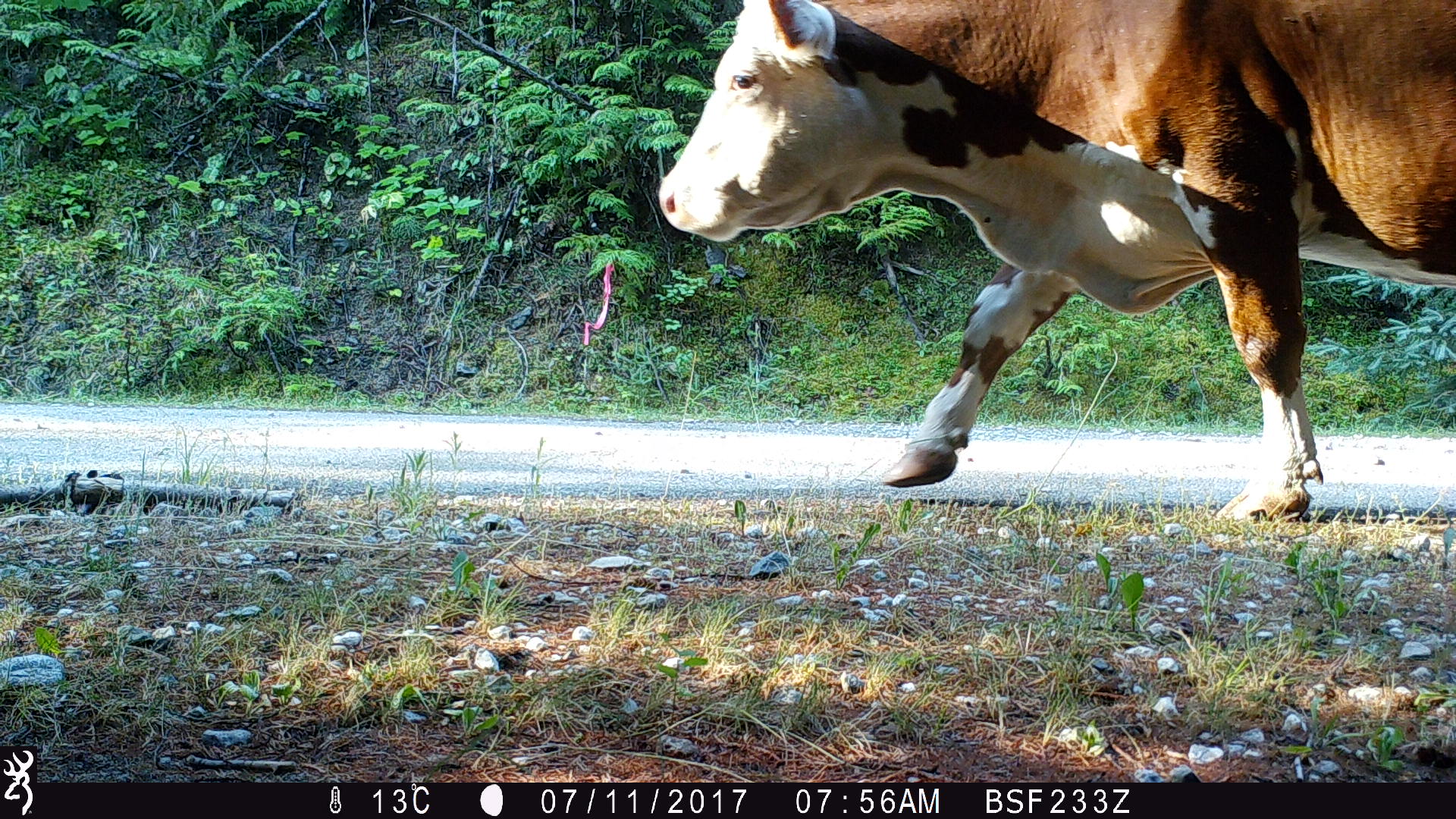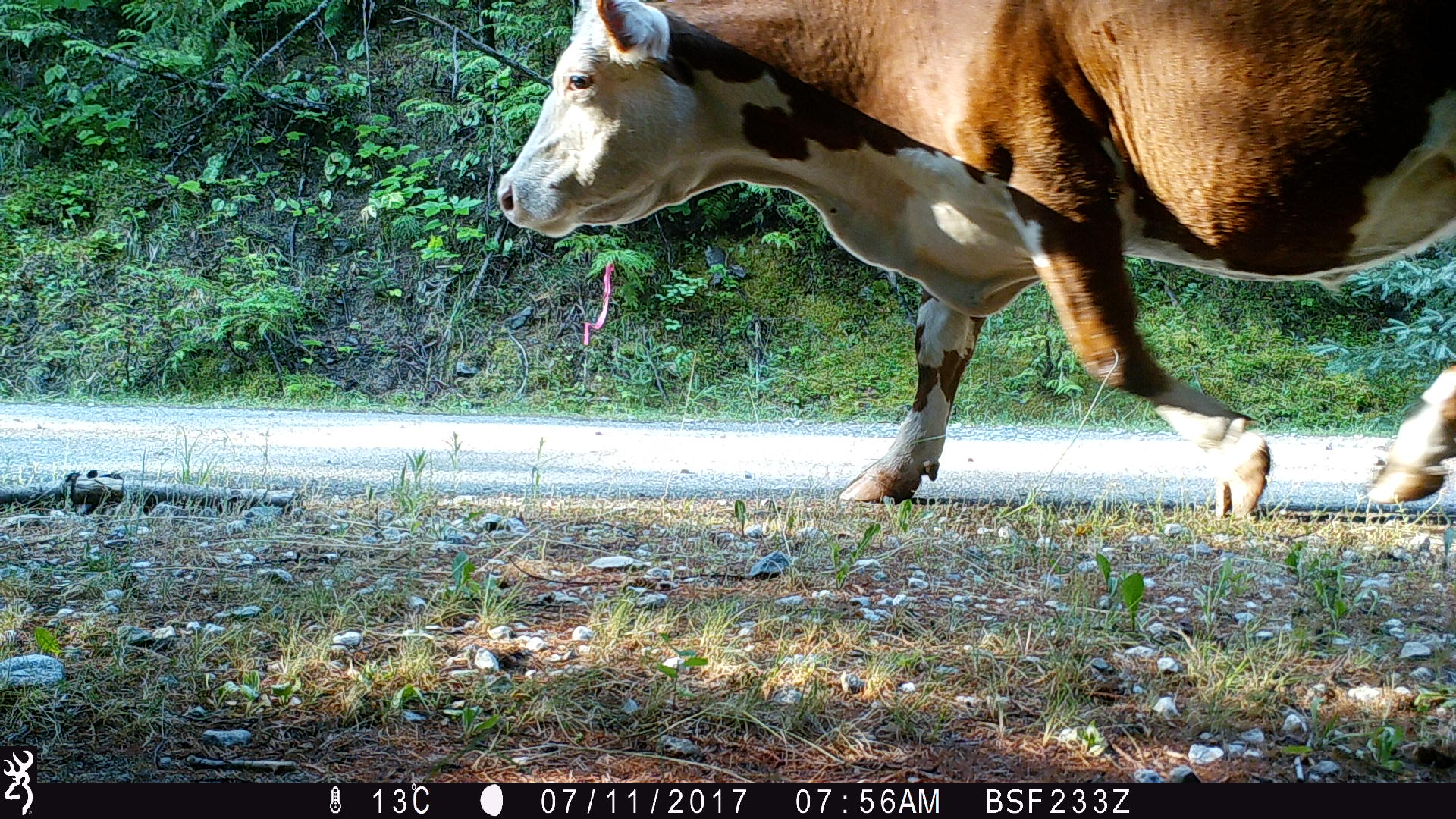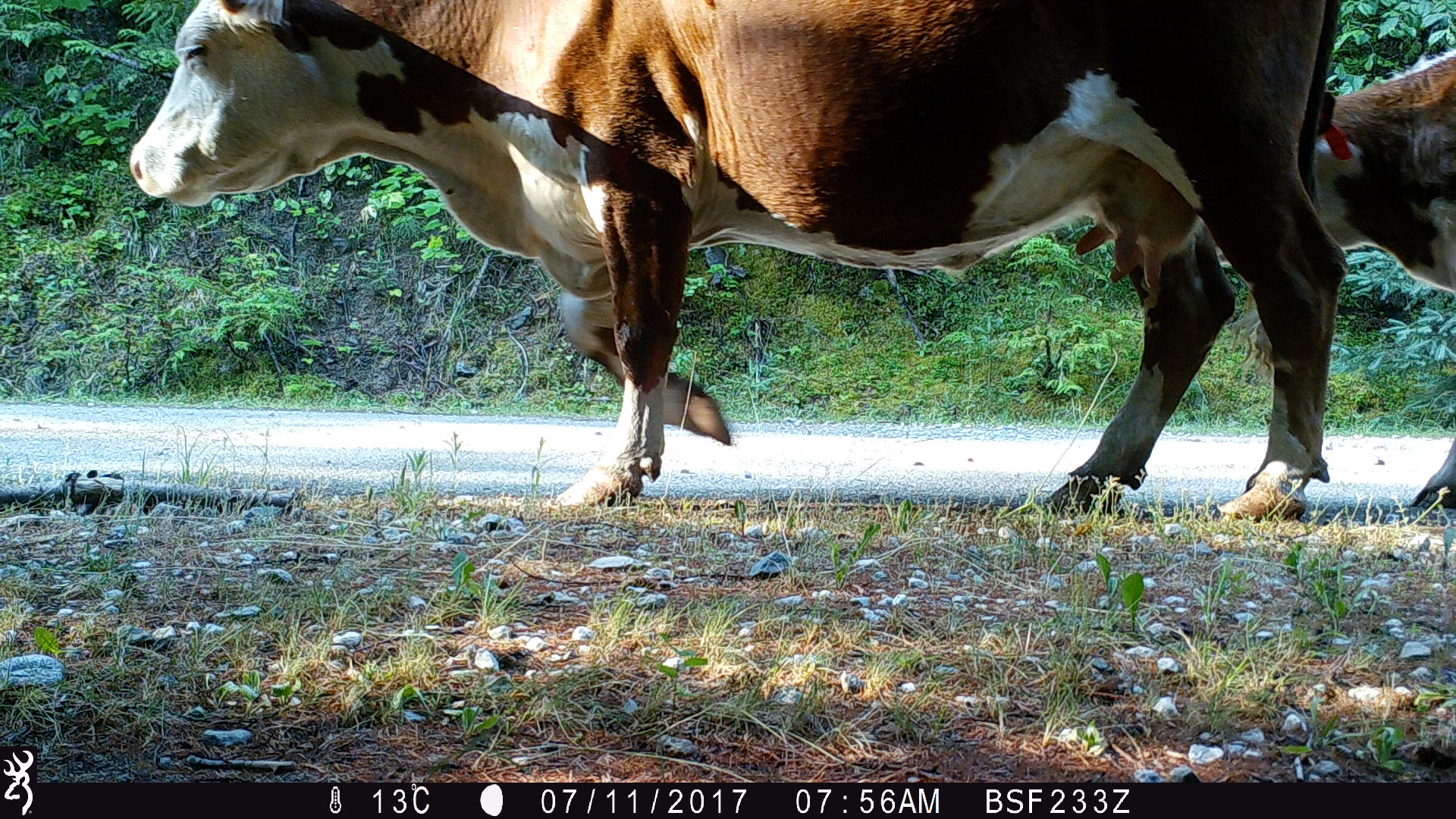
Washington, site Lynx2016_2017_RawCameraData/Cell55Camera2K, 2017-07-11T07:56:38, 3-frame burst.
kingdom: Animalia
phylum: Chordata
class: Mammalia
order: Artiodactyla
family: Bovidae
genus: Bos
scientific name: Bos taurus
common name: domestic cattle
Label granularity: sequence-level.